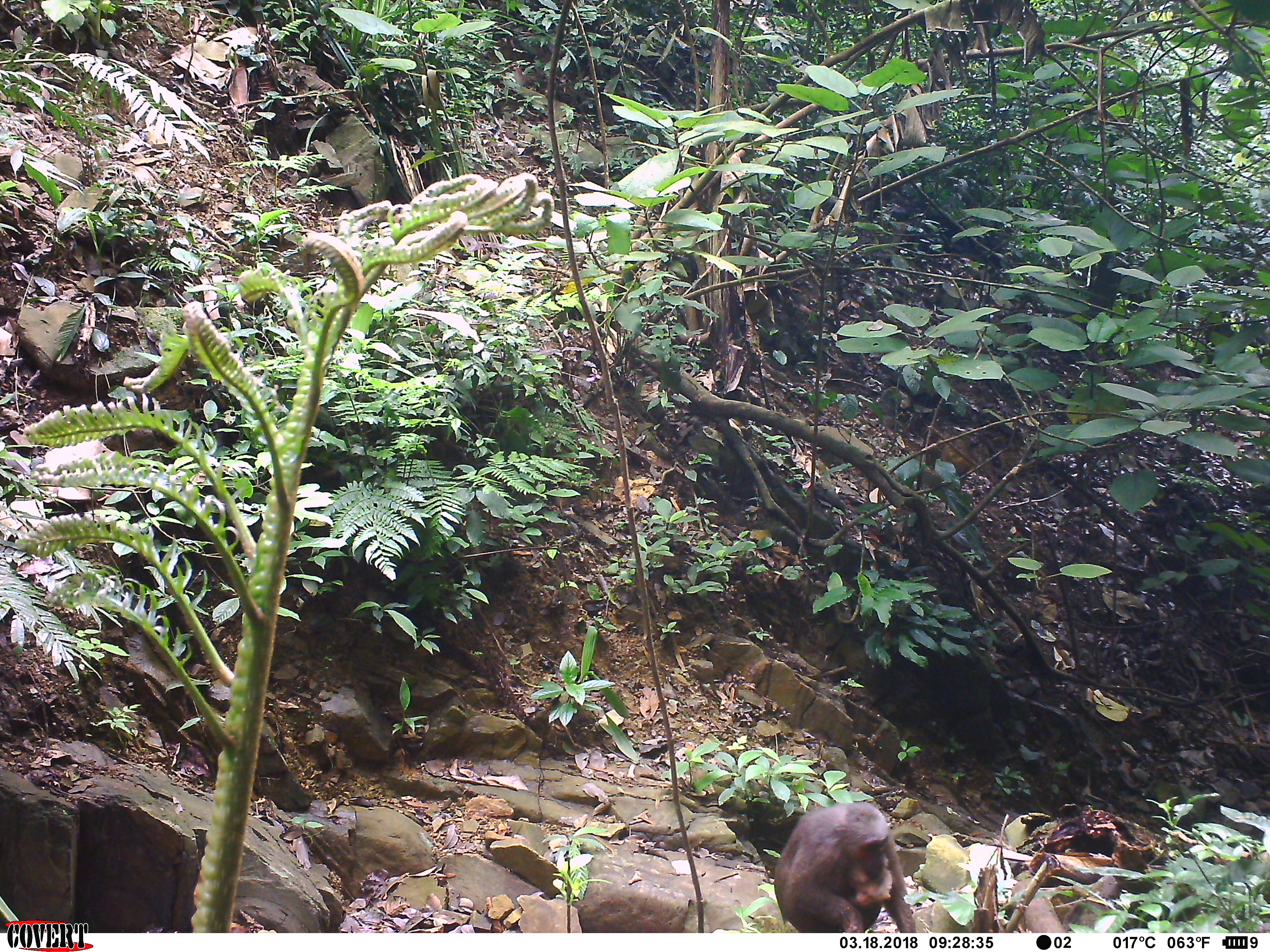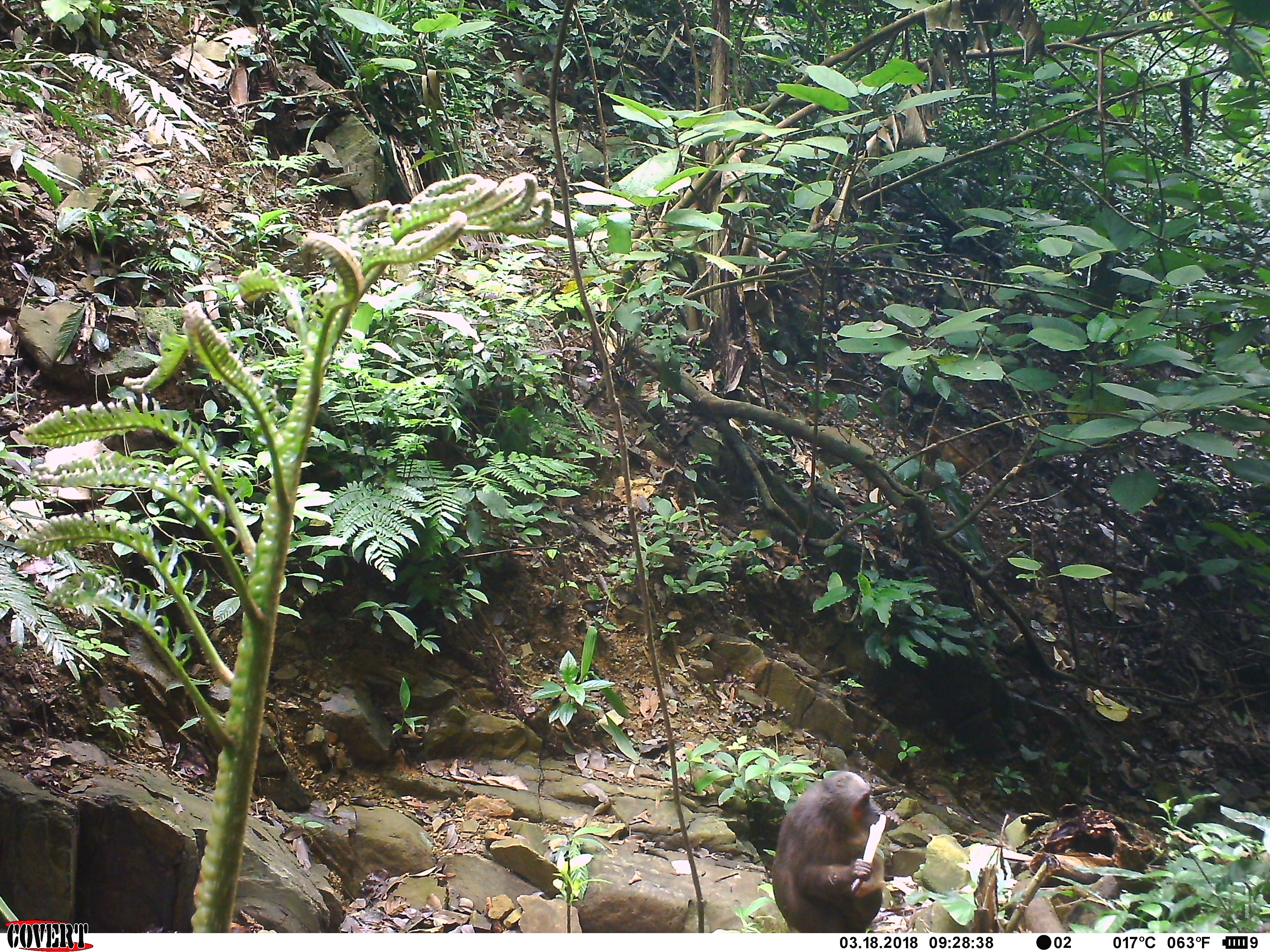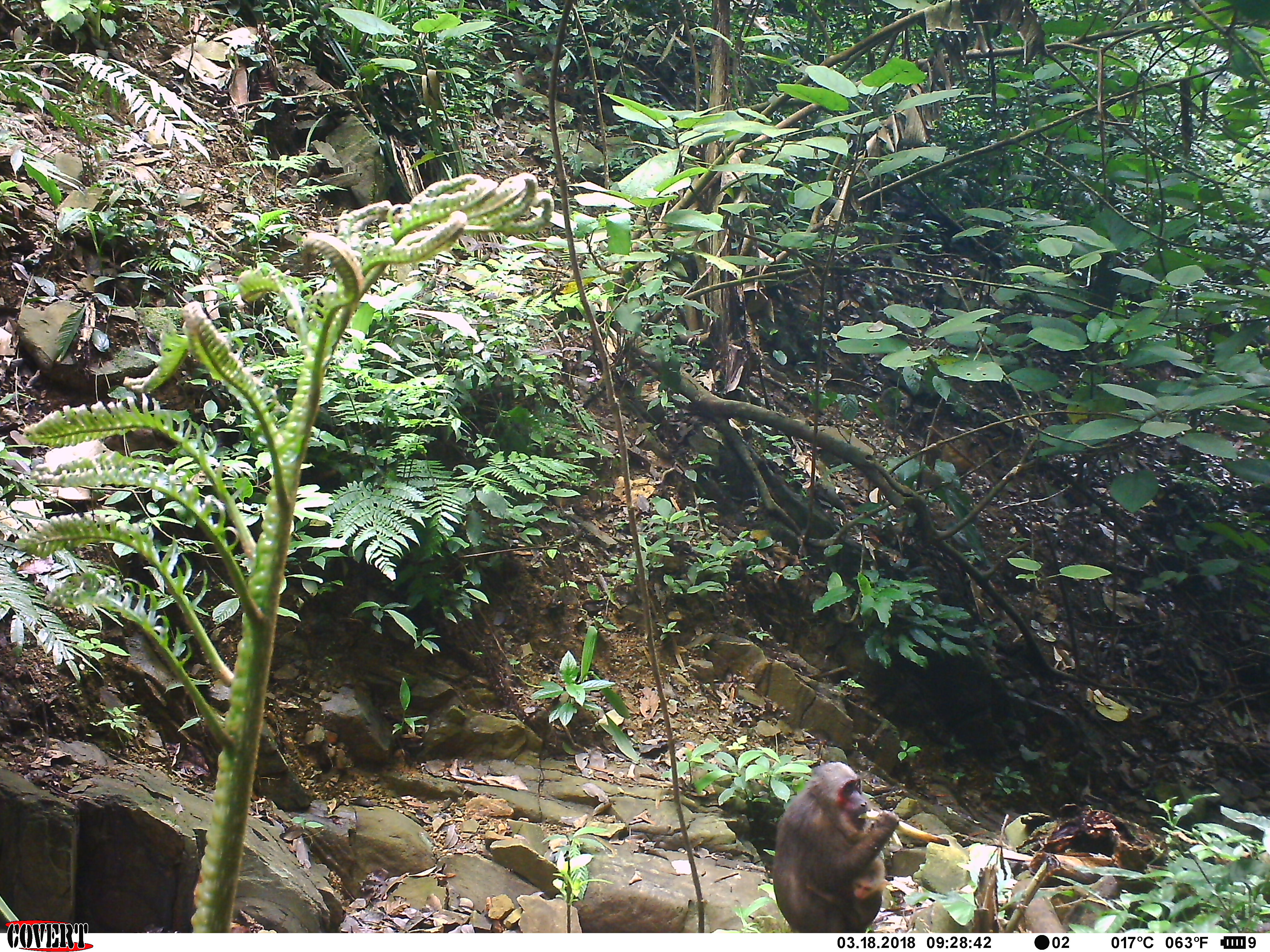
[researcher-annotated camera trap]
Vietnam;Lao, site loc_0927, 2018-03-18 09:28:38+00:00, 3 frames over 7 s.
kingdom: Animalia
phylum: Chordata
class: Mammalia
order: Primates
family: Cercopithecidae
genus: Macaca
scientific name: Macaca arctoides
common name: stump-tailed macaque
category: stump tailed macaque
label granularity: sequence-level